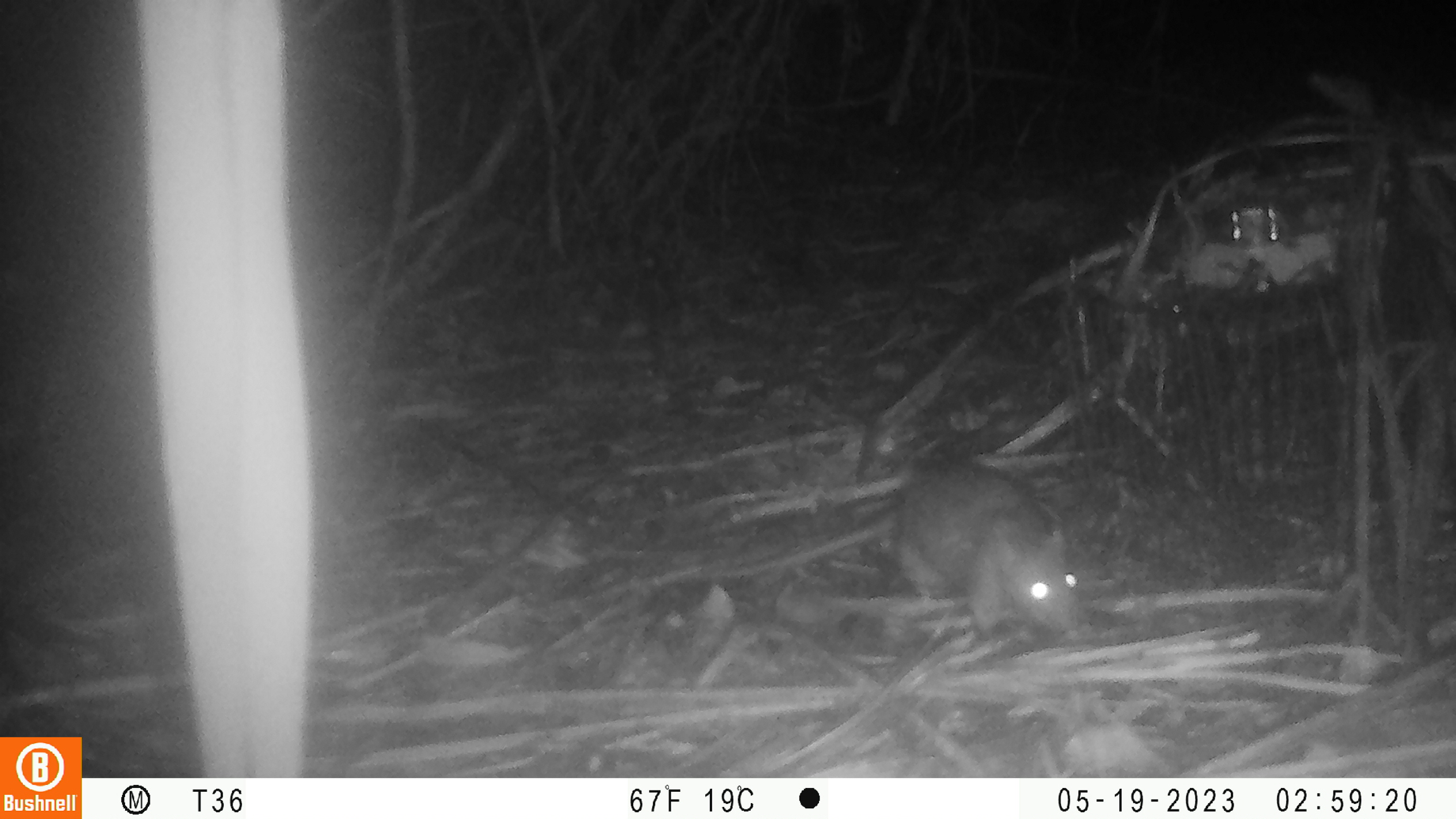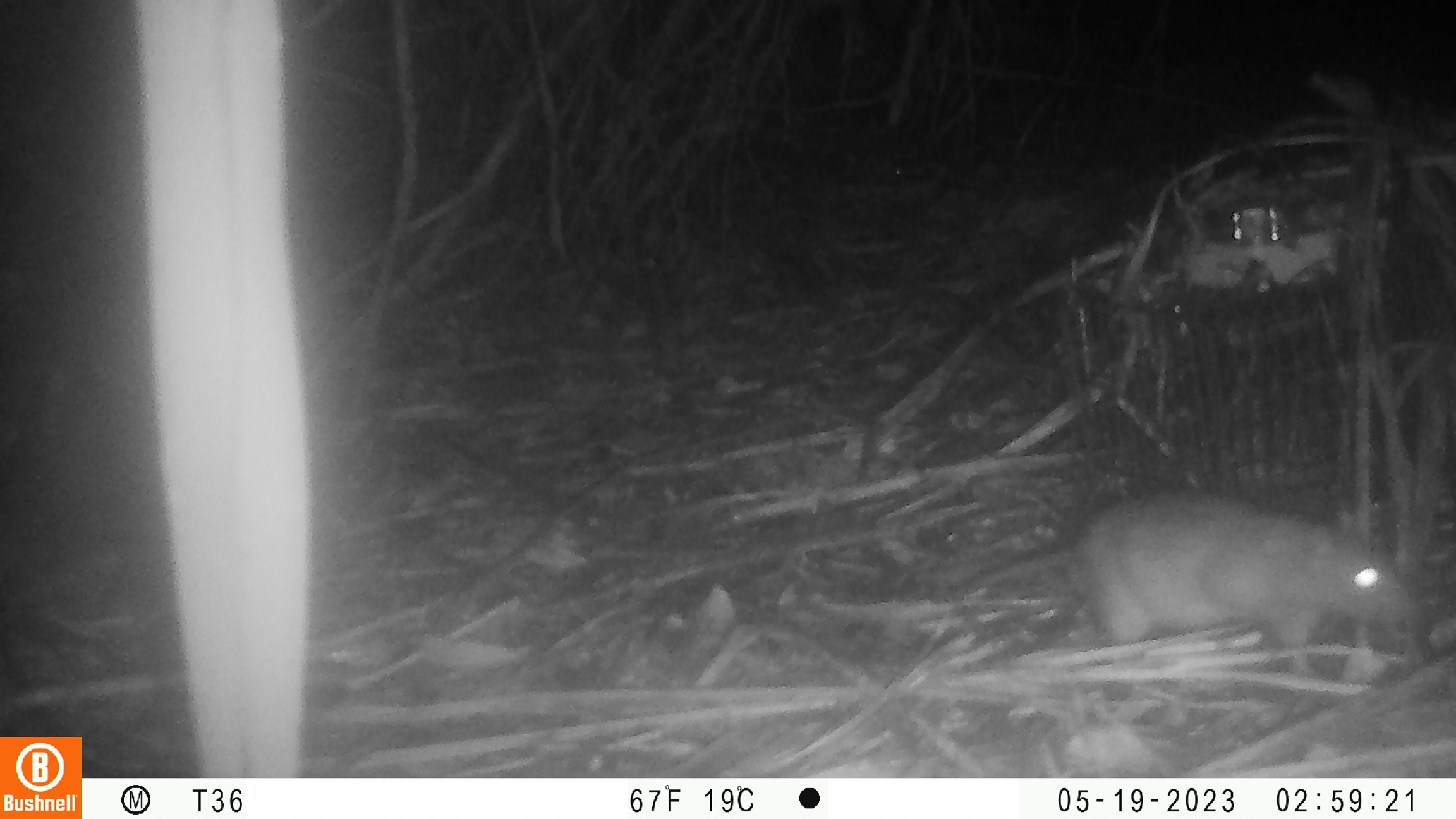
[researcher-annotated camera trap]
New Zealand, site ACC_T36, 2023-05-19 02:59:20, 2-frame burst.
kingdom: Animalia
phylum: Chordata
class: Mammalia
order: Rodentia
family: Muridae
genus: Rattus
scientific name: Rattus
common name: rat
Rat (Rattus).